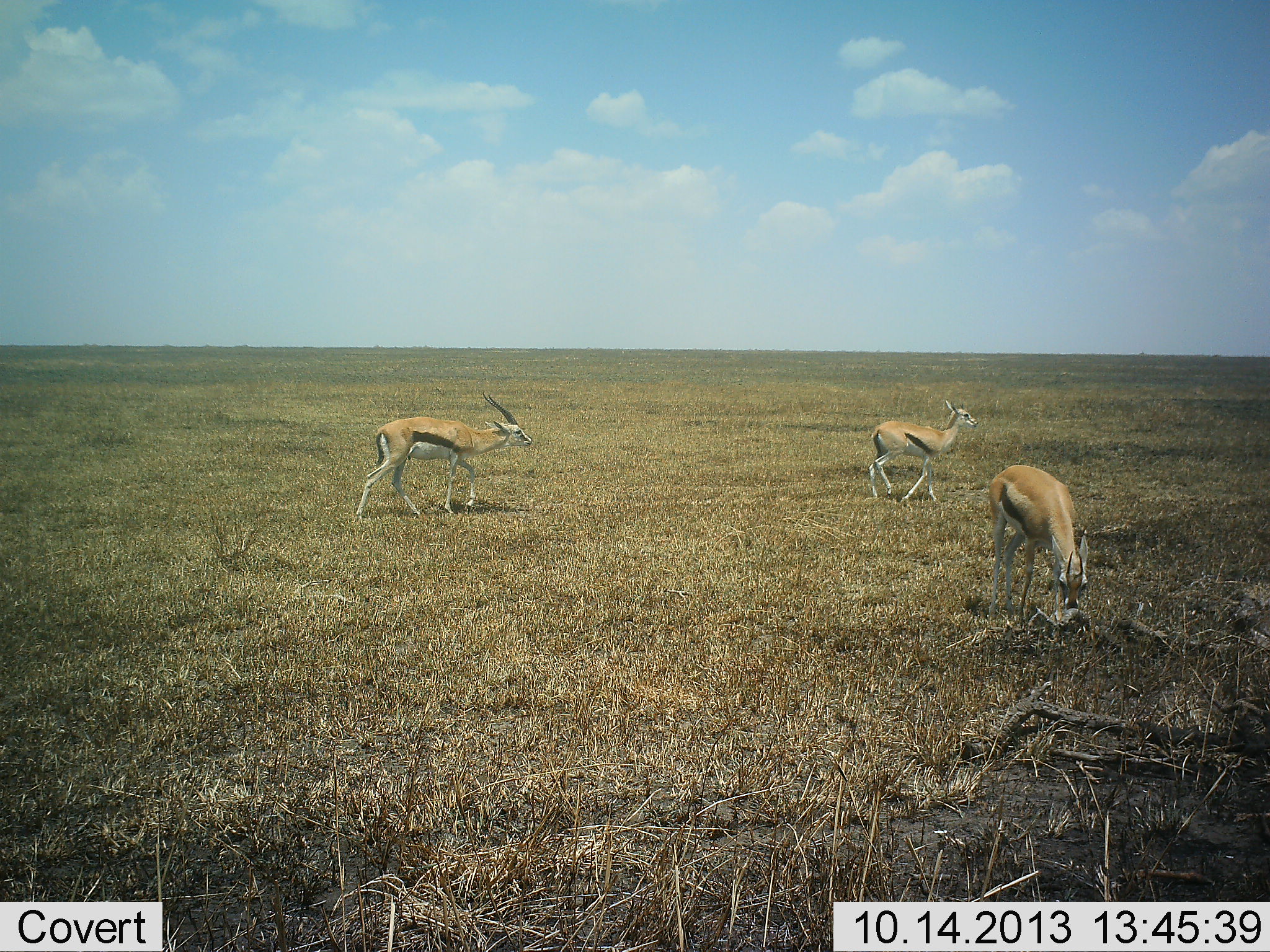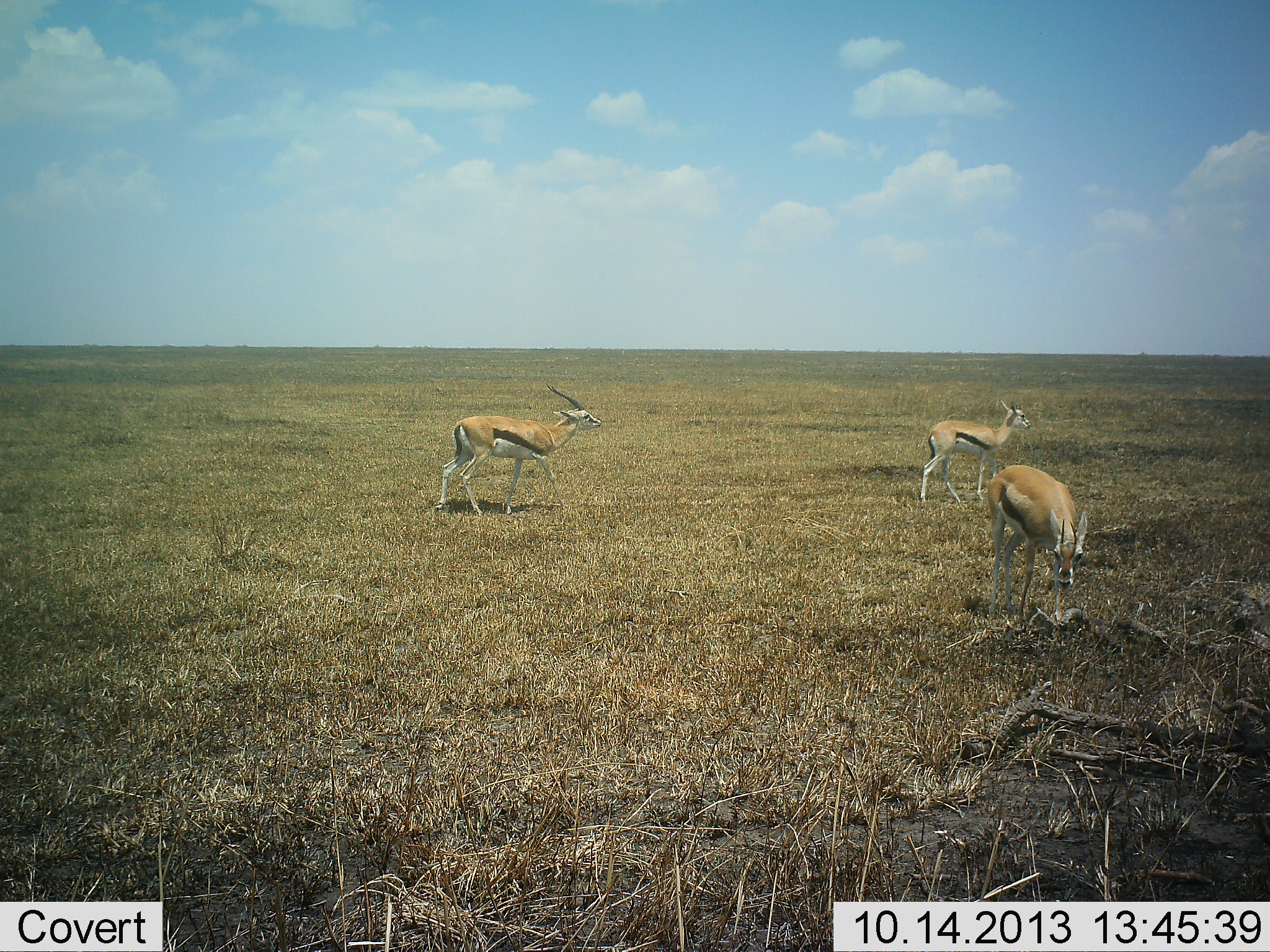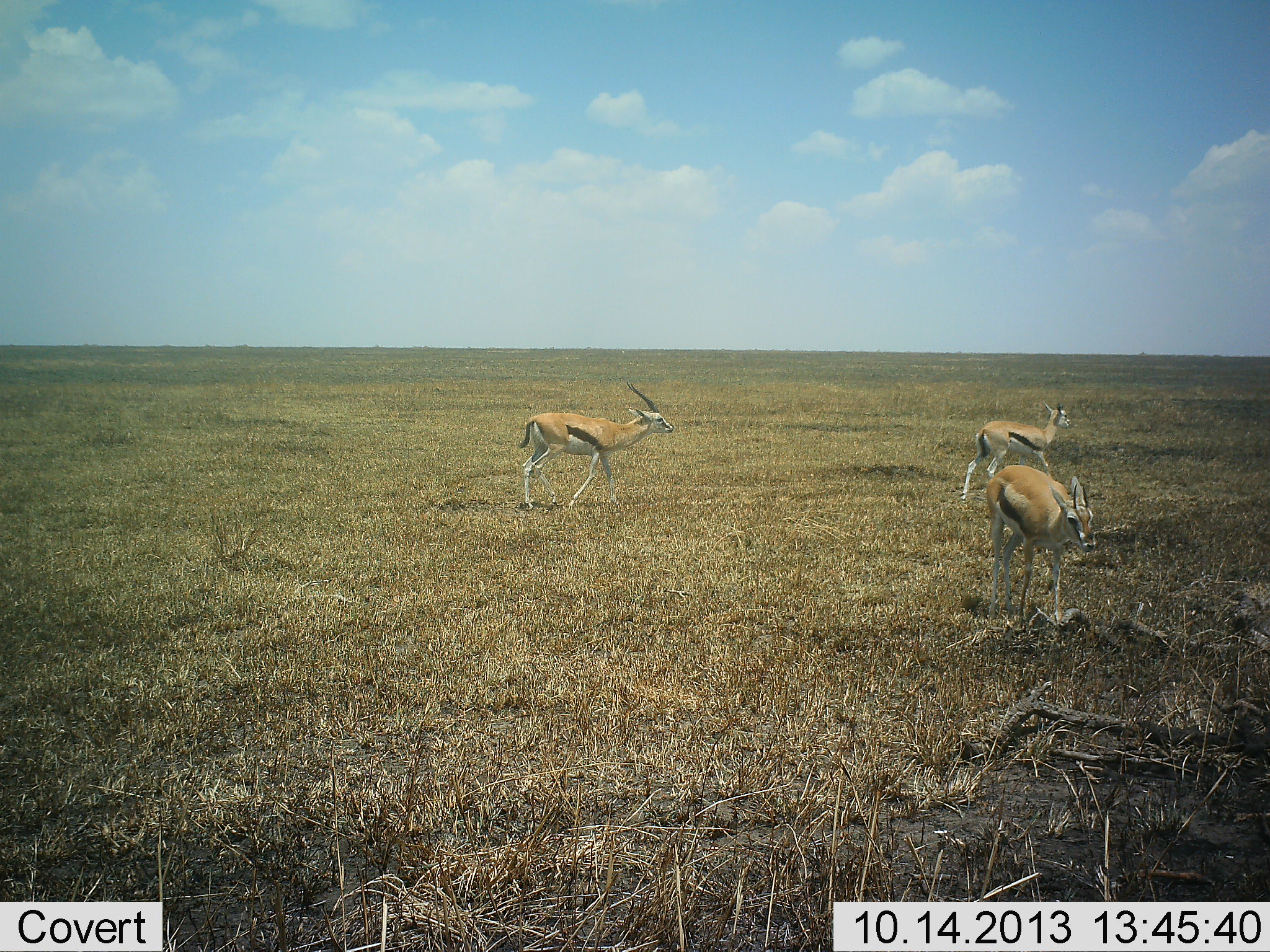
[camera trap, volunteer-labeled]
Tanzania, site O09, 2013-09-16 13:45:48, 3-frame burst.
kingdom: Animalia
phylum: Chordata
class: Mammalia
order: Artiodactyla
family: Bovidae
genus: Eudorcas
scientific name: Eudorcas thomsonii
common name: thomson's gazelle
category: gazellethomsons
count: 3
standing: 35%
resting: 0%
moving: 70%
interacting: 5%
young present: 0%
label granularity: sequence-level